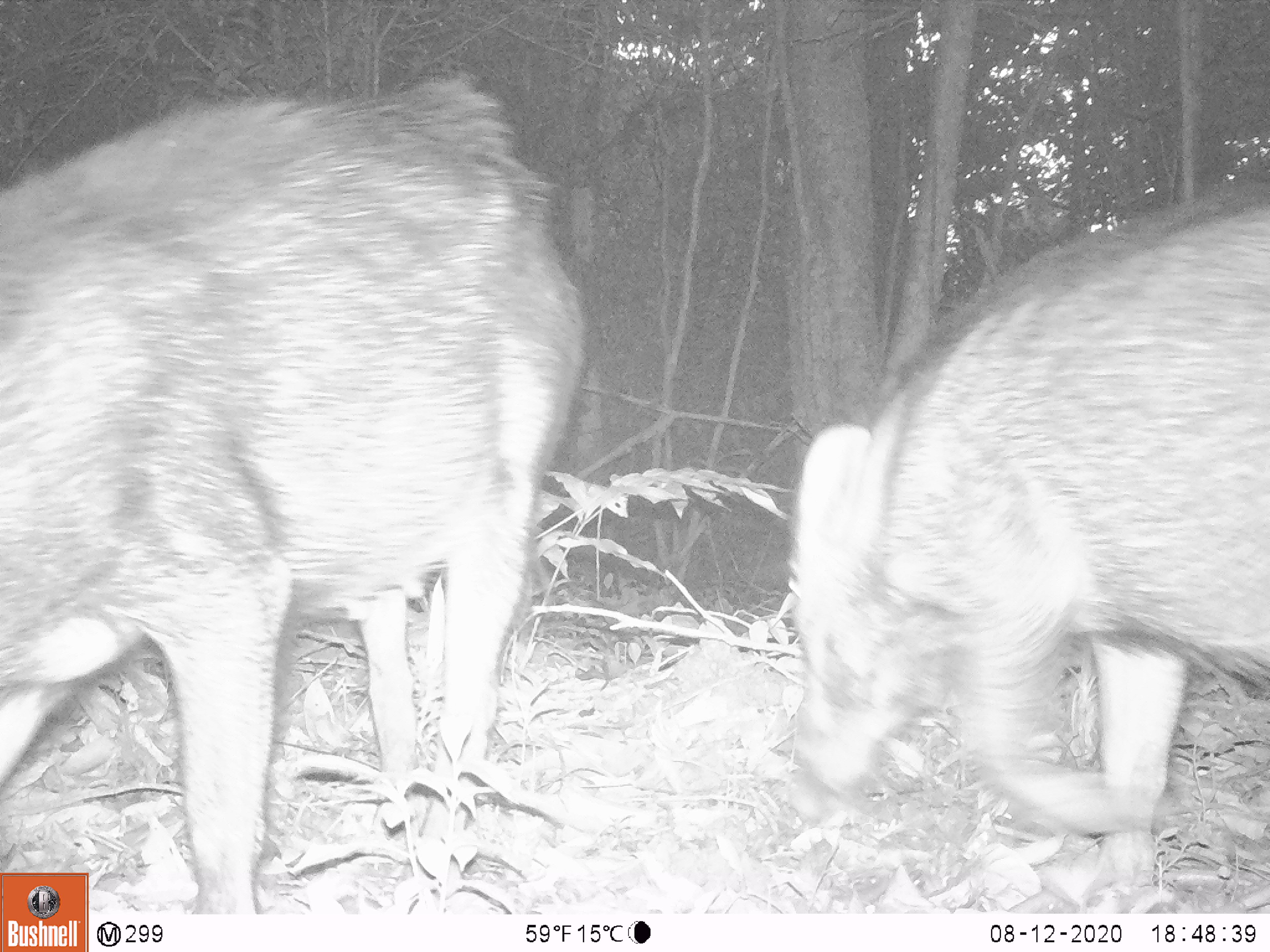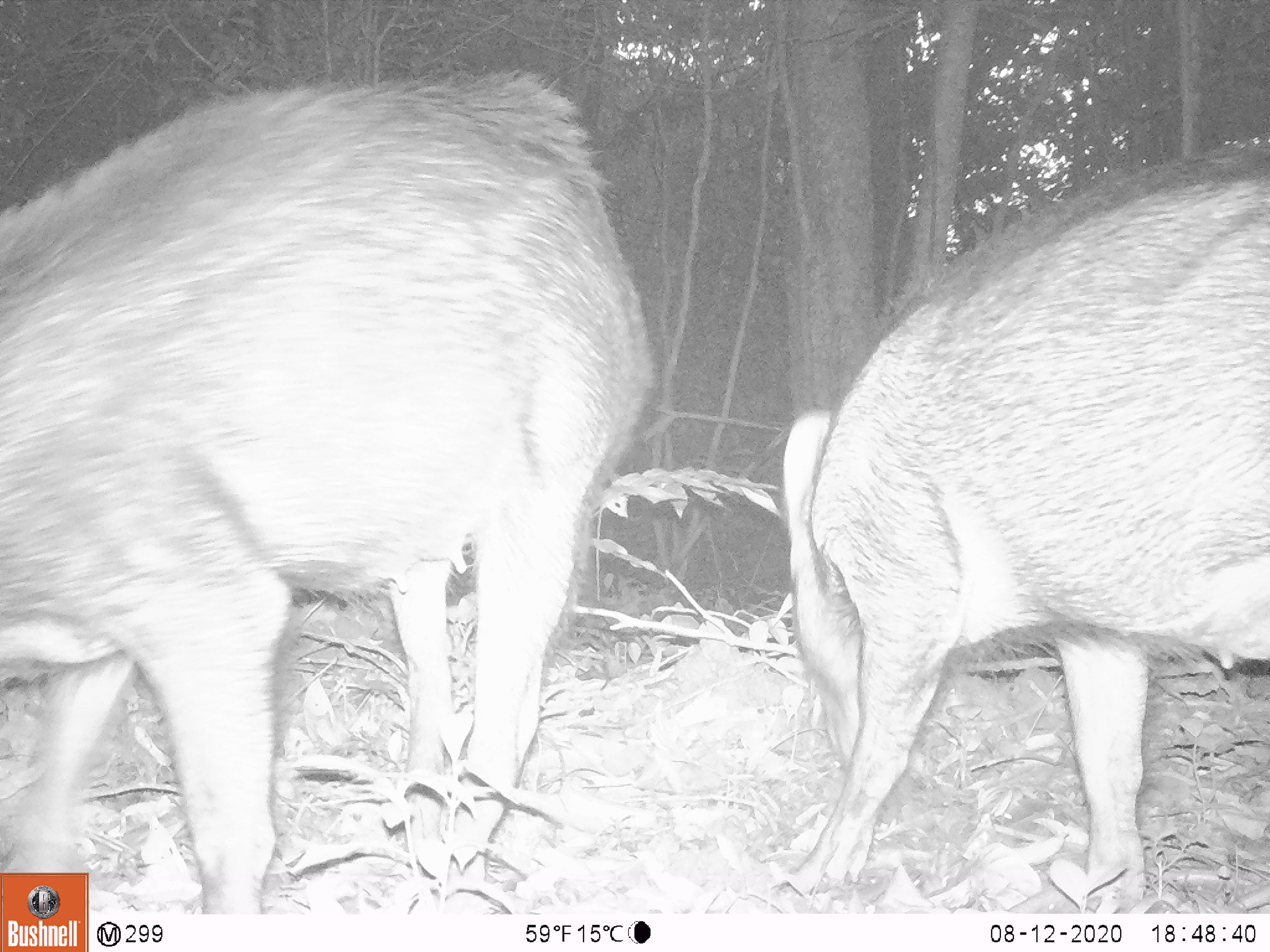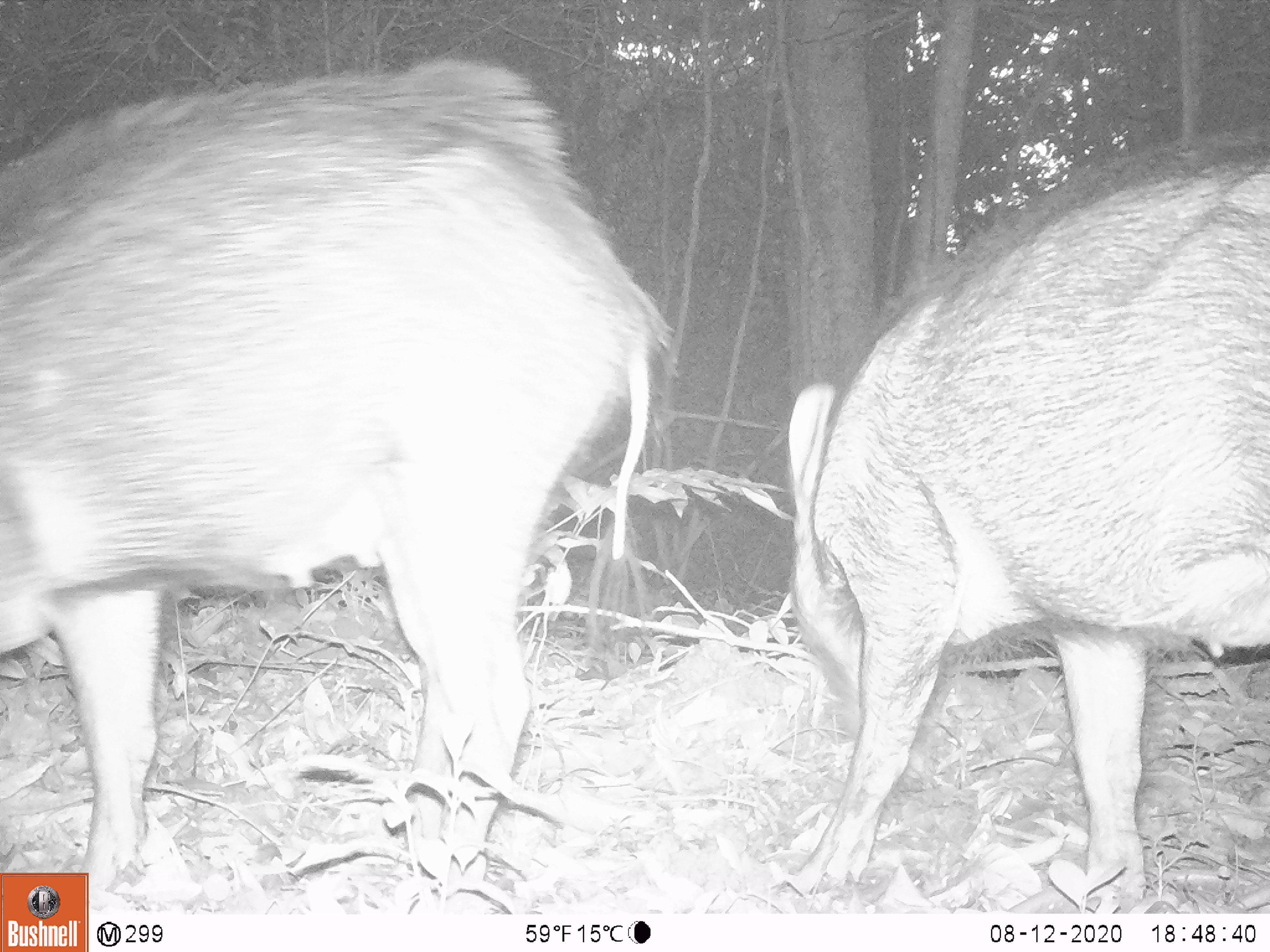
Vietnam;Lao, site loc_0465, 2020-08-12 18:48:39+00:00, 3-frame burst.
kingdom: Animalia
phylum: Chordata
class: Mammalia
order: Artiodactyla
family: Suidae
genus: Sus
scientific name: Sus scrofa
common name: eurasian wild pig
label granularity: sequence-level